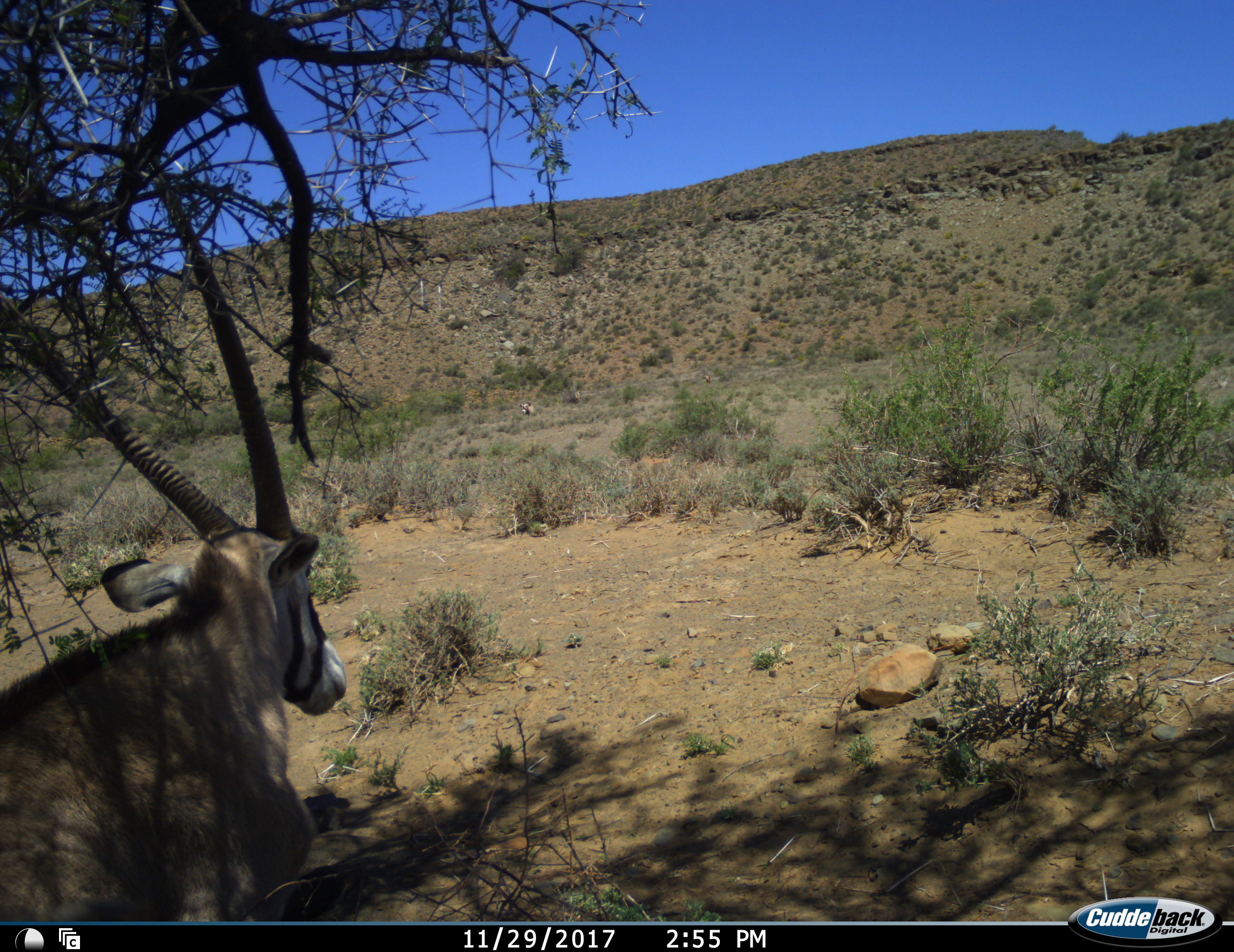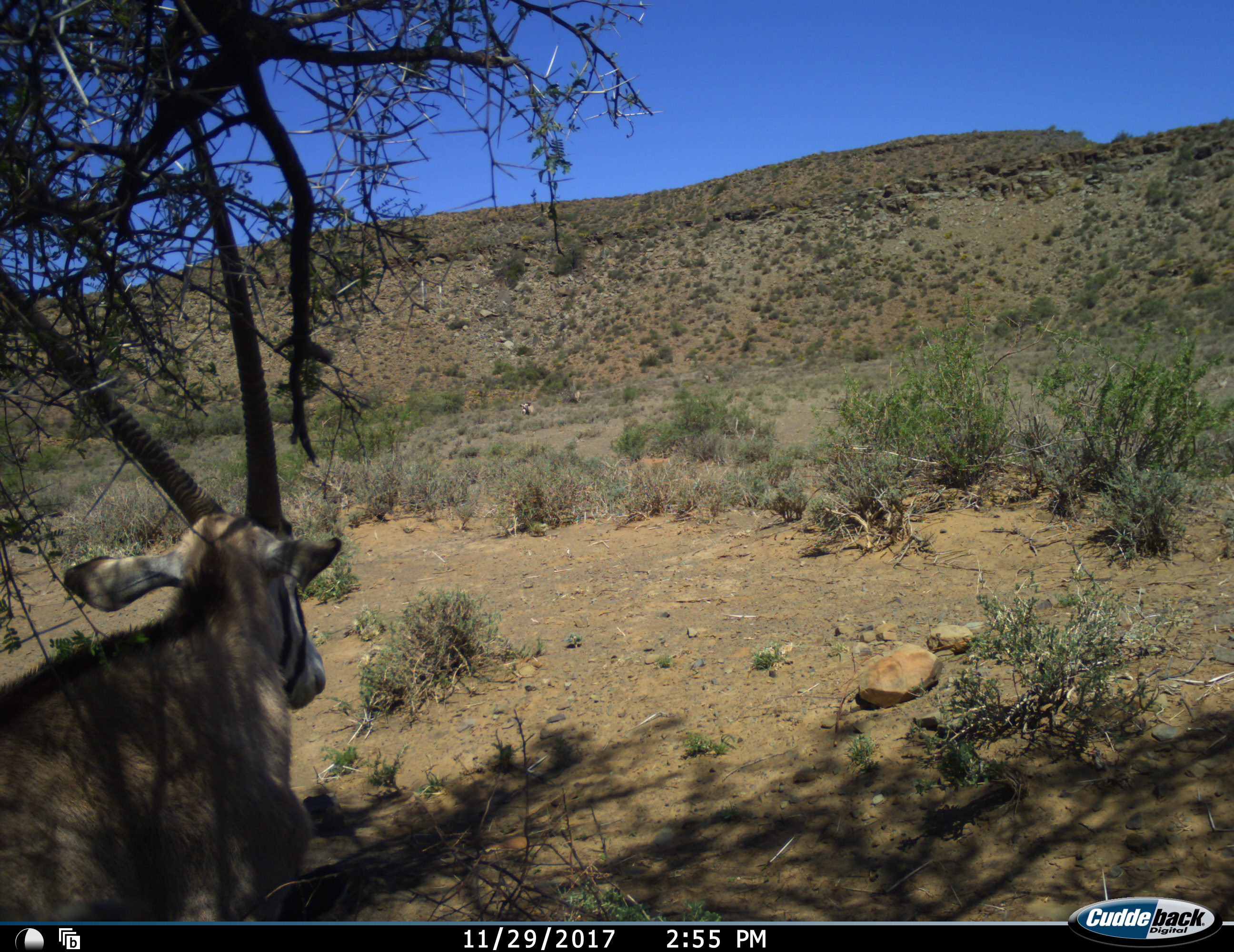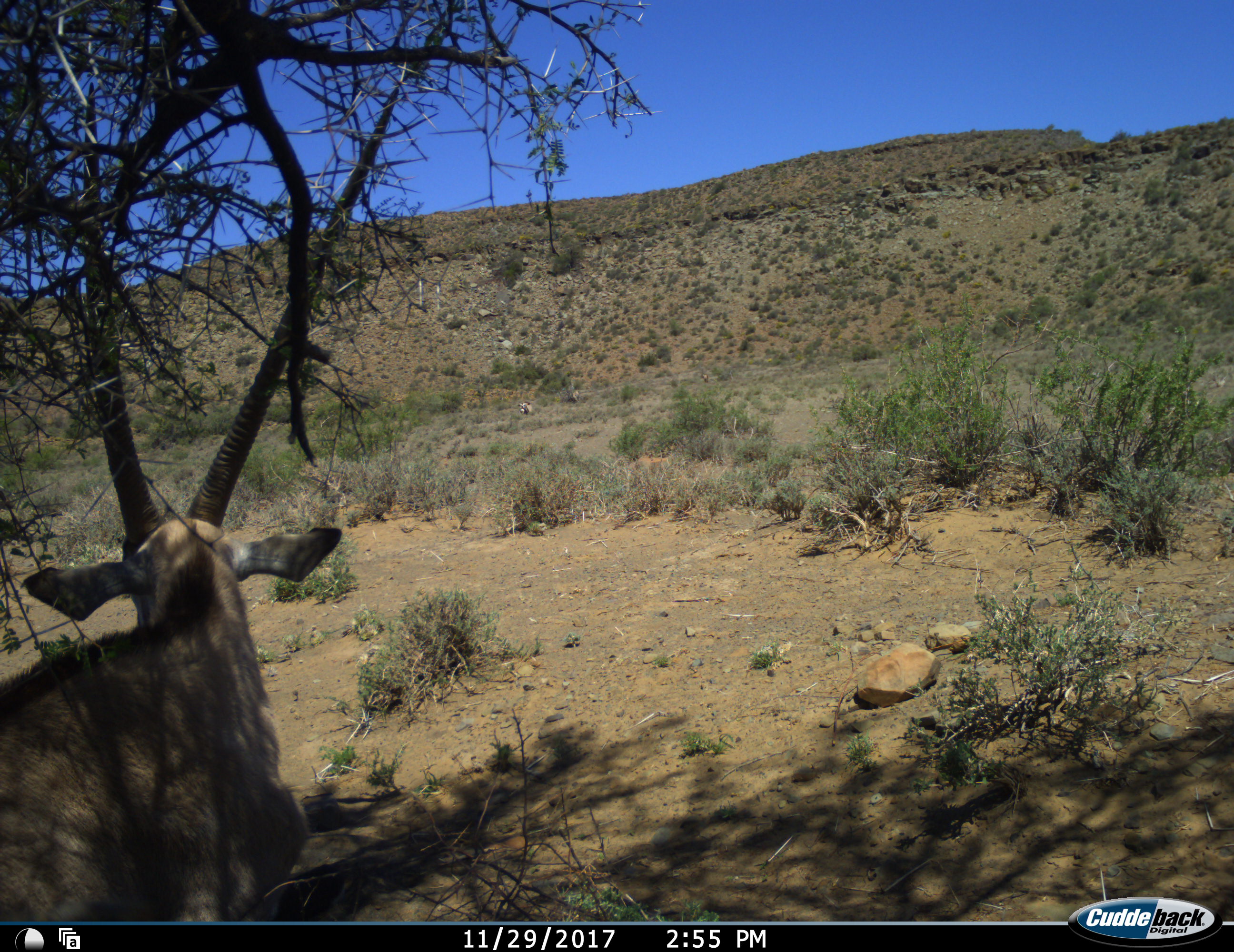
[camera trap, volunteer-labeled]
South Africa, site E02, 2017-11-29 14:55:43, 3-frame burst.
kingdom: Animalia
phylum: Chordata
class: Mammalia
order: Artiodactyla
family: Bovidae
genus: Oryx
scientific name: Oryx gazella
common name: gemsbok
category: gemsbokoryx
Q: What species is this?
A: Gemsbokoryx (gemsbok) (Oryx gazella).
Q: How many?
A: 1.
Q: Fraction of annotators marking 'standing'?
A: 56%.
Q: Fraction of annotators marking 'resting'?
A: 56%.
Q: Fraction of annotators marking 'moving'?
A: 0%.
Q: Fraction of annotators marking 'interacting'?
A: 0%.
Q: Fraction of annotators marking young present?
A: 0%.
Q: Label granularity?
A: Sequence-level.